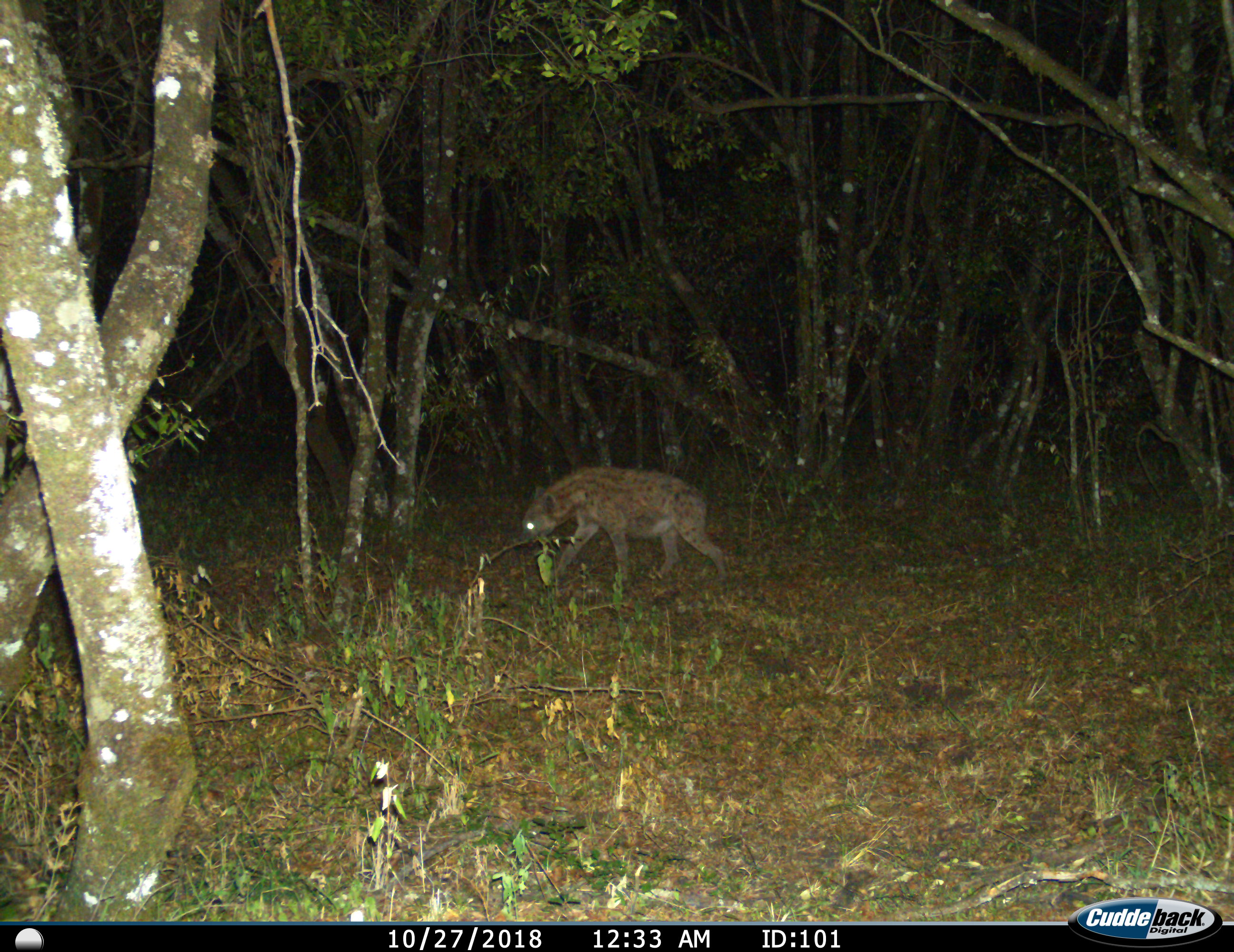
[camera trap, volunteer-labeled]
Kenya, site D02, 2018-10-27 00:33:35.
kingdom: Animalia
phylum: Chordata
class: Mammalia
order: Carnivora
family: Hyaenidae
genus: Crocuta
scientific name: Crocuta crocuta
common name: spotted hyena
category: hyenaspotted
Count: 1.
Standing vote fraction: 0%.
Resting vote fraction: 0%.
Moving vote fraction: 100%.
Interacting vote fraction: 0%.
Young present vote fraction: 0%.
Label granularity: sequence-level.